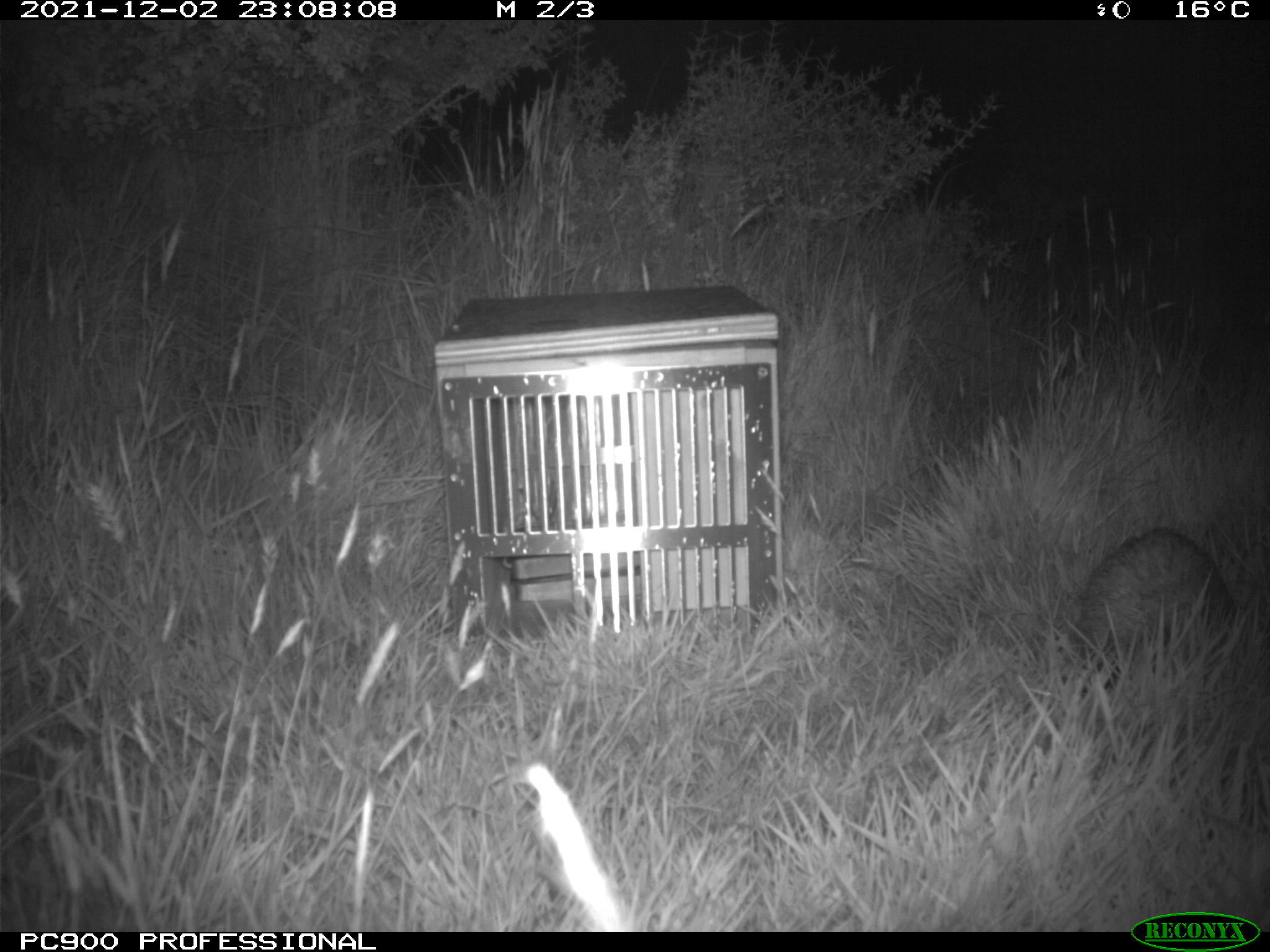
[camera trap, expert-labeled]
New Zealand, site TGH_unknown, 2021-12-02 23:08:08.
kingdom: Animalia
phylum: Chordata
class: Mammalia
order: Eulipotyphla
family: Erinaceidae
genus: Erinaceus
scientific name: Erinaceus europaeus europaeus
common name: european hedgehog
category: hedgehog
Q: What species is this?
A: Hedgehog (european hedgehog) (Erinaceus europaeus europaeus).